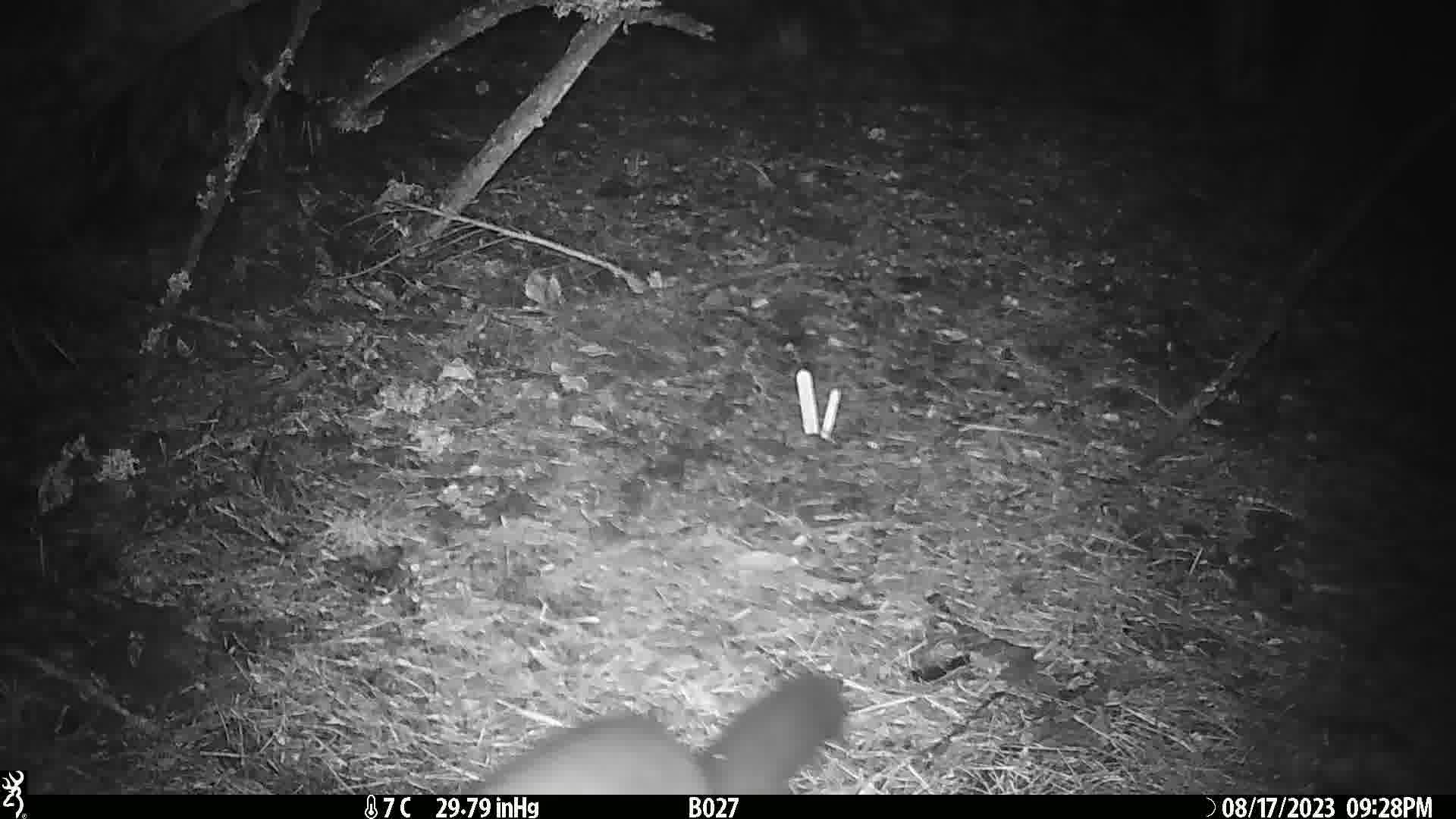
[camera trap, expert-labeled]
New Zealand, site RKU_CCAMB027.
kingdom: Animalia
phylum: Chordata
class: Mammalia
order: Diprotodontia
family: Phalangeridae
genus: Trichosurus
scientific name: Trichosurus vulpecula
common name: common brushtail possum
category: possum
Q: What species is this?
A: Possum (common brushtail possum) (Trichosurus vulpecula).